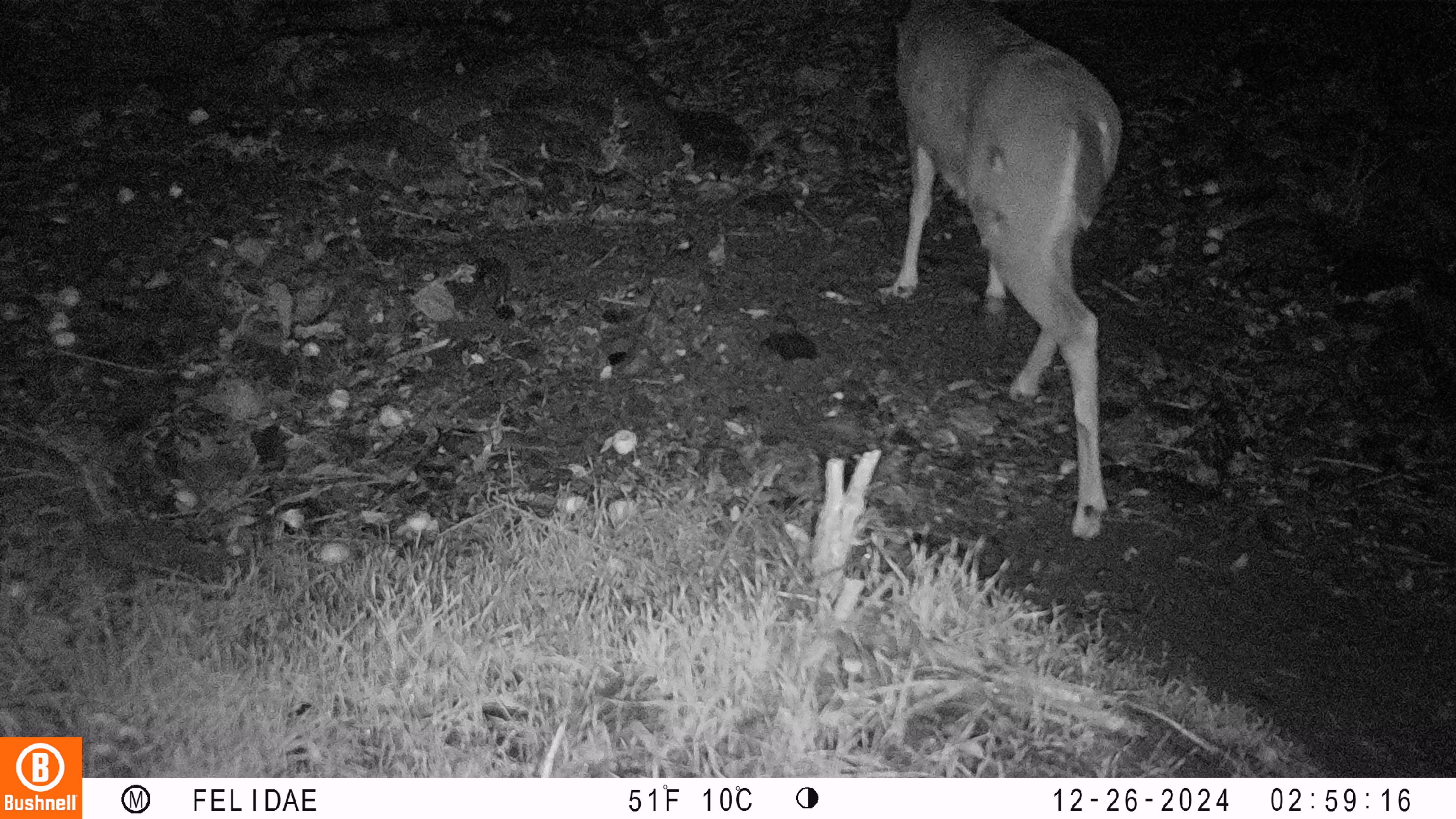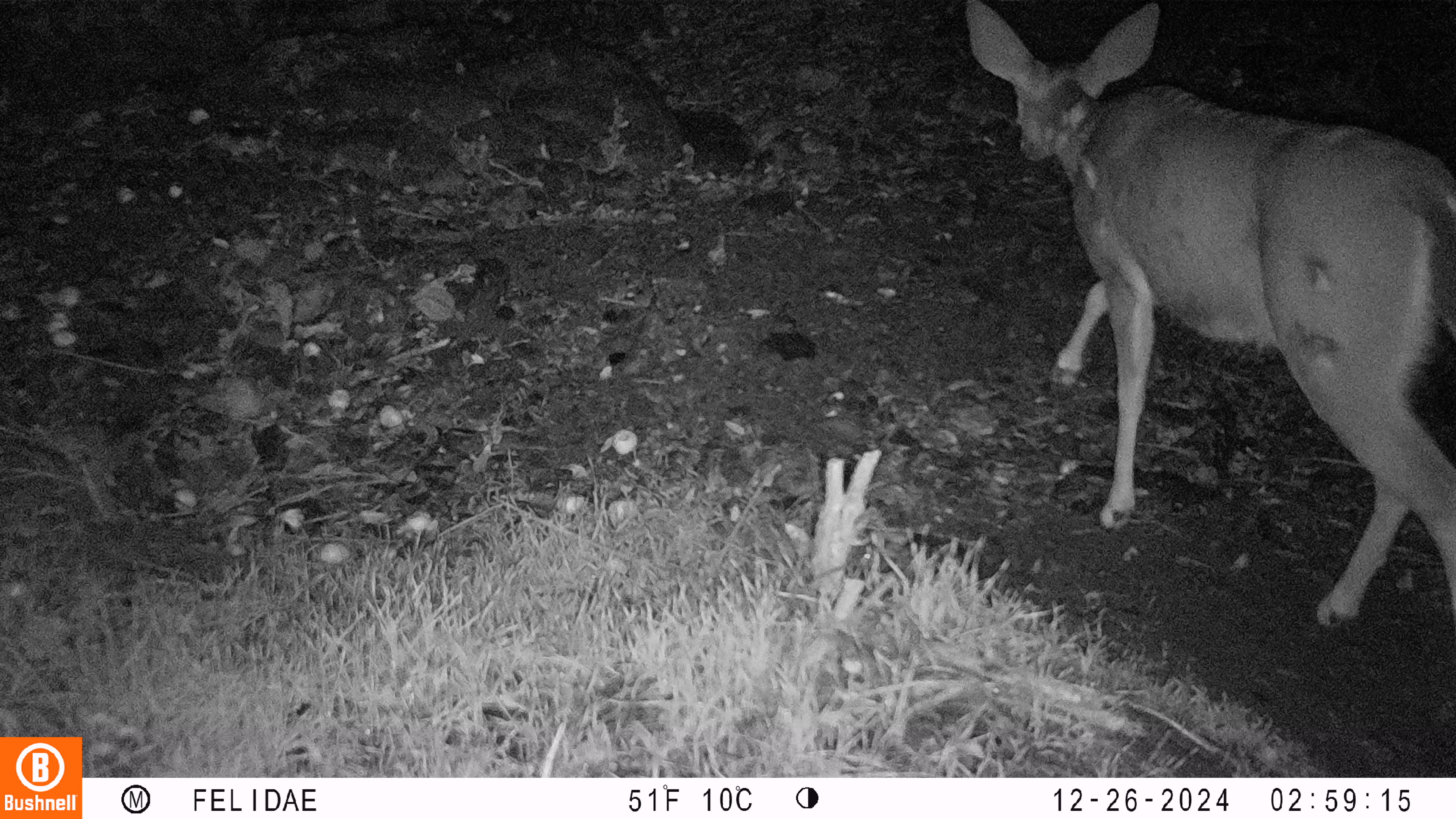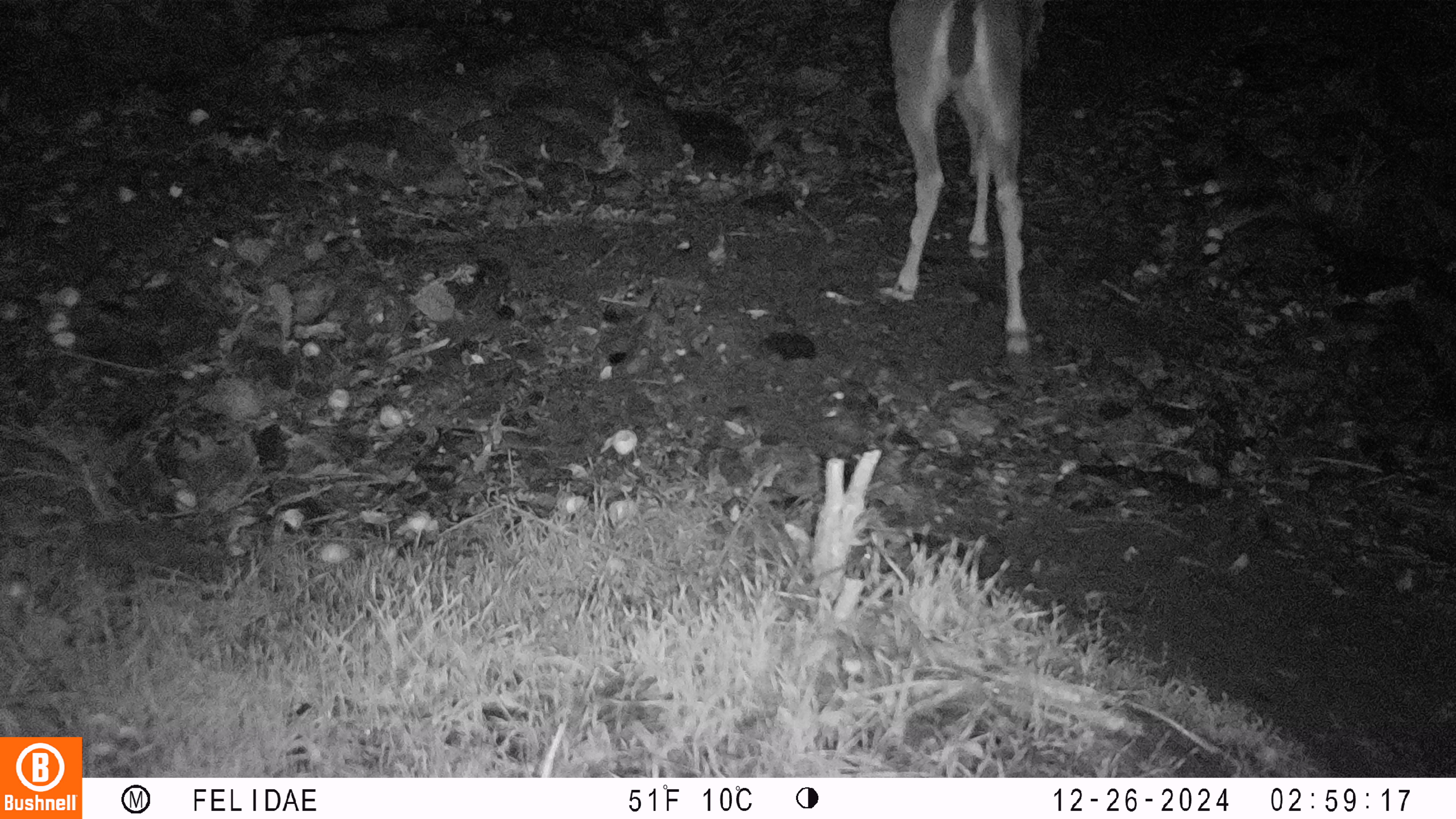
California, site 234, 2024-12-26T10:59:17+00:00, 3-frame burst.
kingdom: Animalia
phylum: Chordata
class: Mammalia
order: Artiodactyla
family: Cervidae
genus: Odocoileus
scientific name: Odocoileus hemionus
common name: mule deer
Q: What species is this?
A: Mule deer (Odocoileus hemionus).